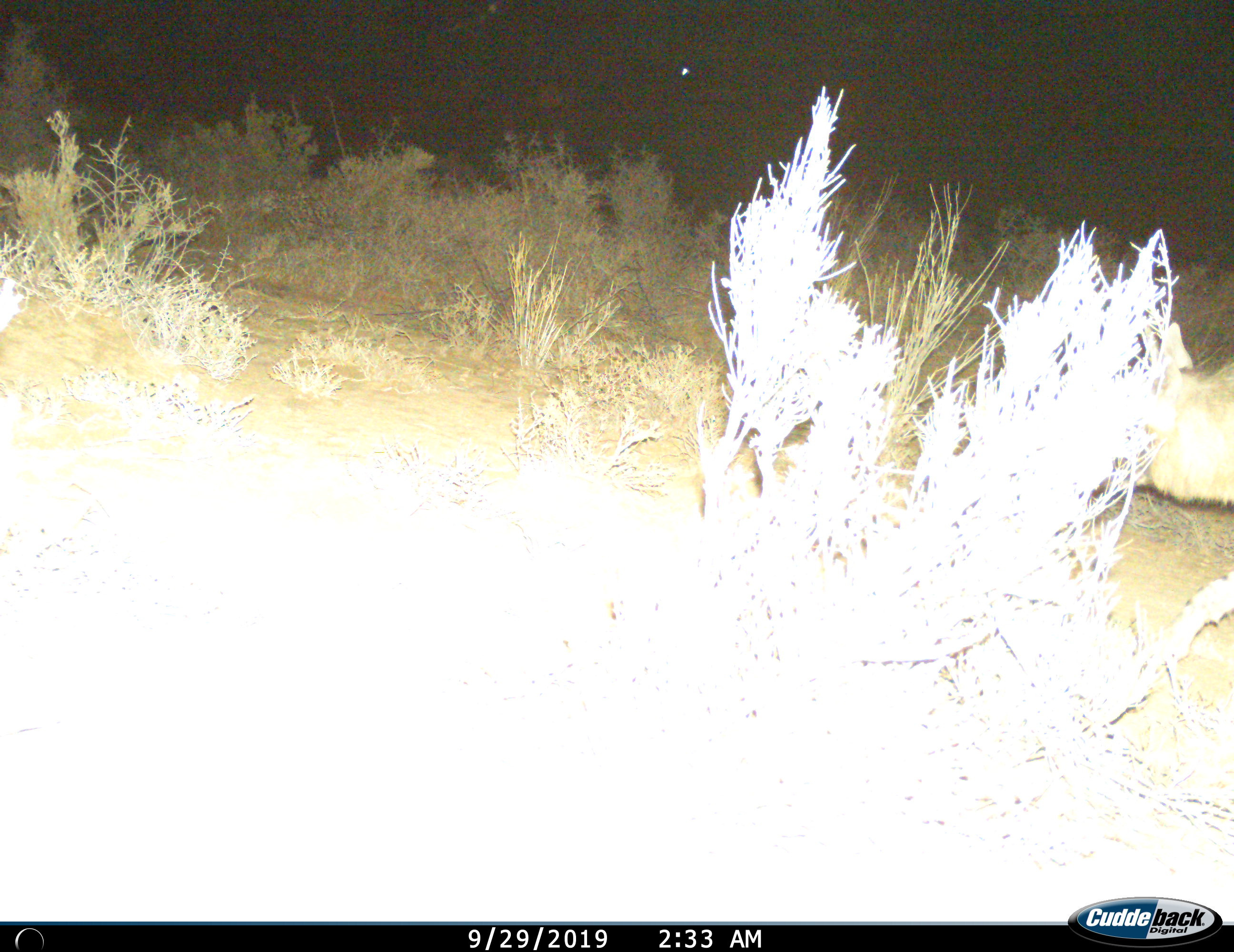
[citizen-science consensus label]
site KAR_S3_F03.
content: unidentified animal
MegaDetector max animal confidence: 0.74